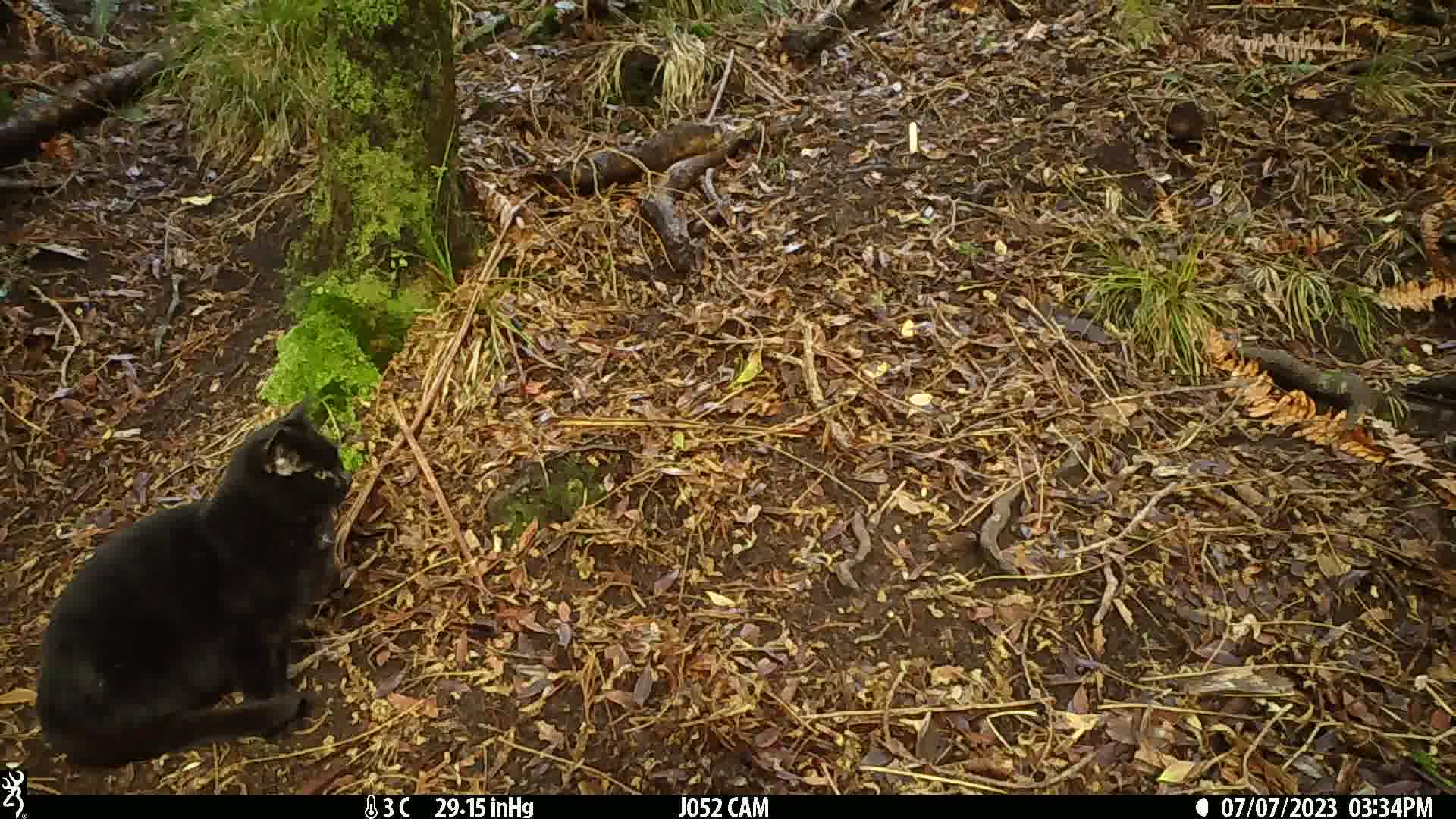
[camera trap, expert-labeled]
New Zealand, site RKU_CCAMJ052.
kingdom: Animalia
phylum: Chordata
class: Mammalia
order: Carnivora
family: Felidae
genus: Felis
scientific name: Felis catus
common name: domestic cat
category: cat